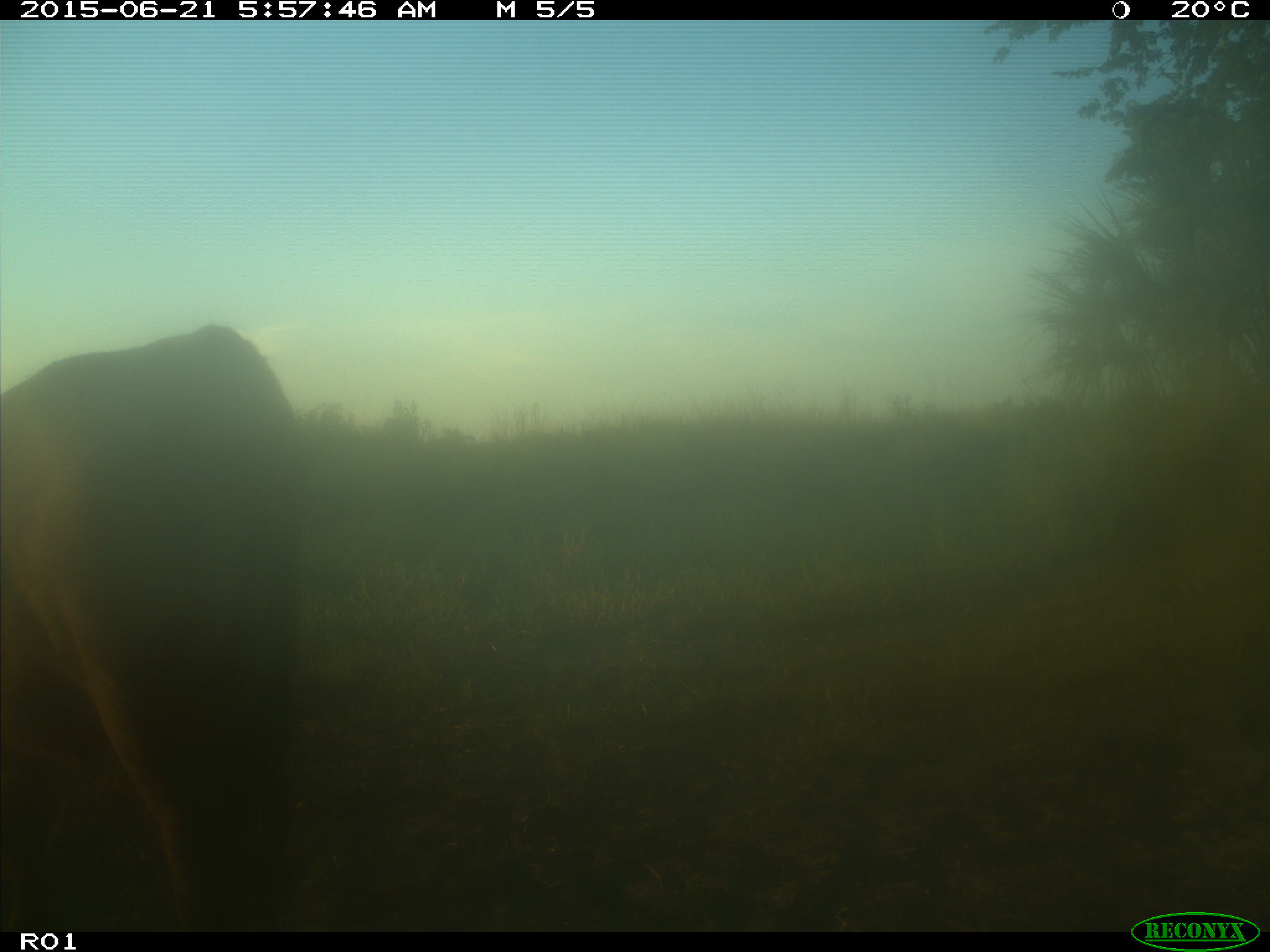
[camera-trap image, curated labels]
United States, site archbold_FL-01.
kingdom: Animalia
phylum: Chordata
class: Mammalia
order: Artiodactyla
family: Bovidae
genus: Bos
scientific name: Bos taurus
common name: domestic cow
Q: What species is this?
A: Bos taurus (domestic cow).